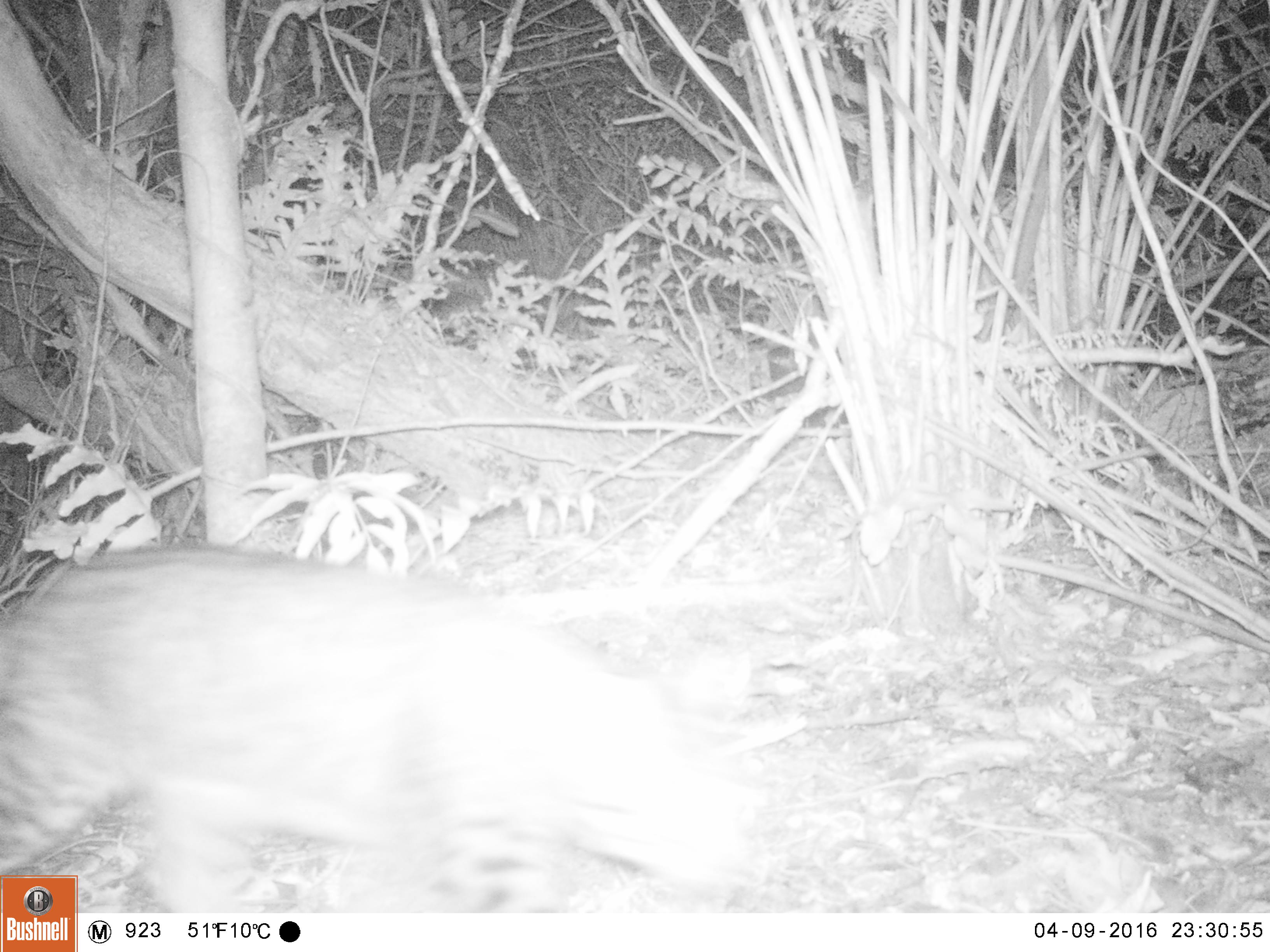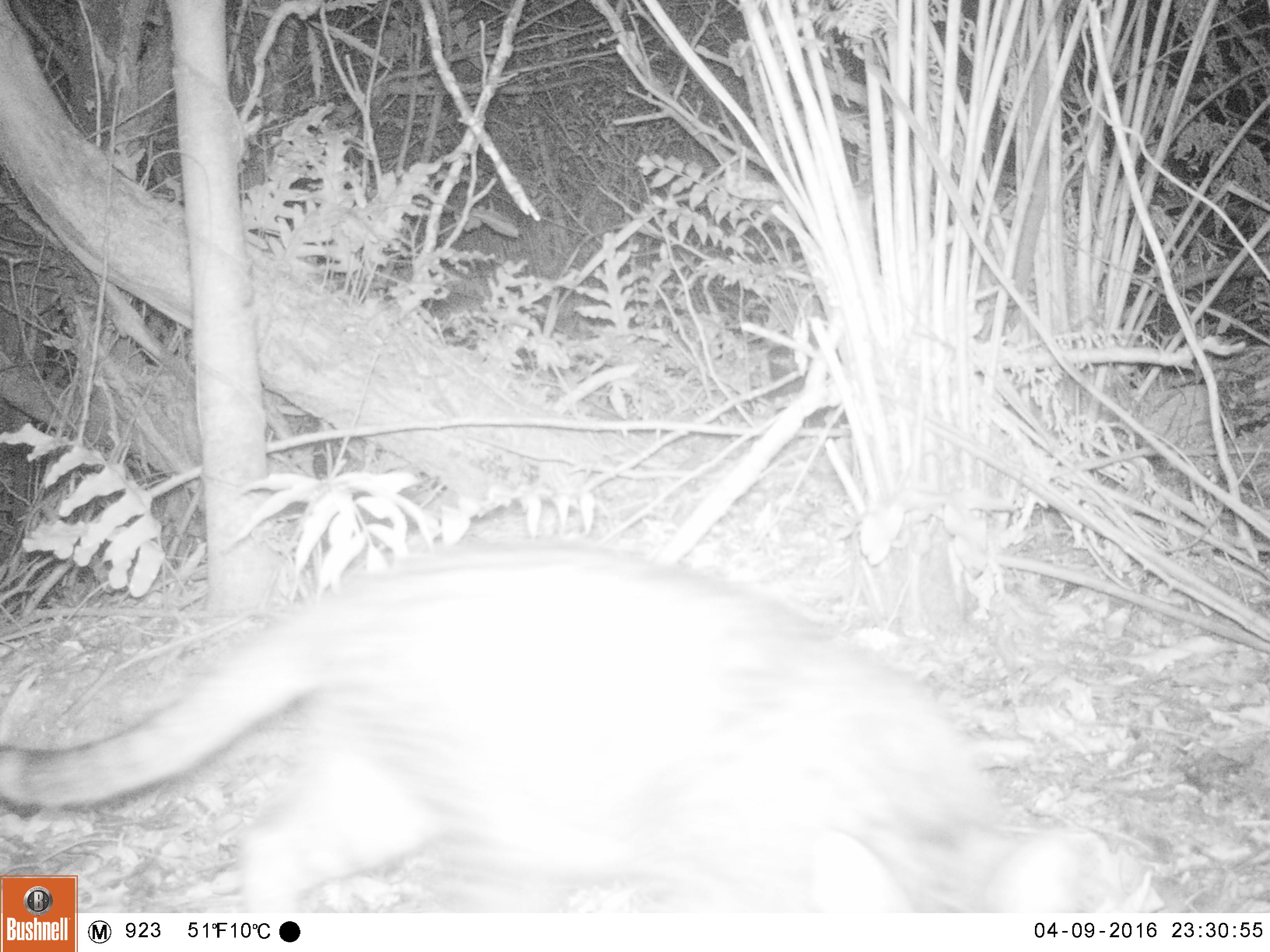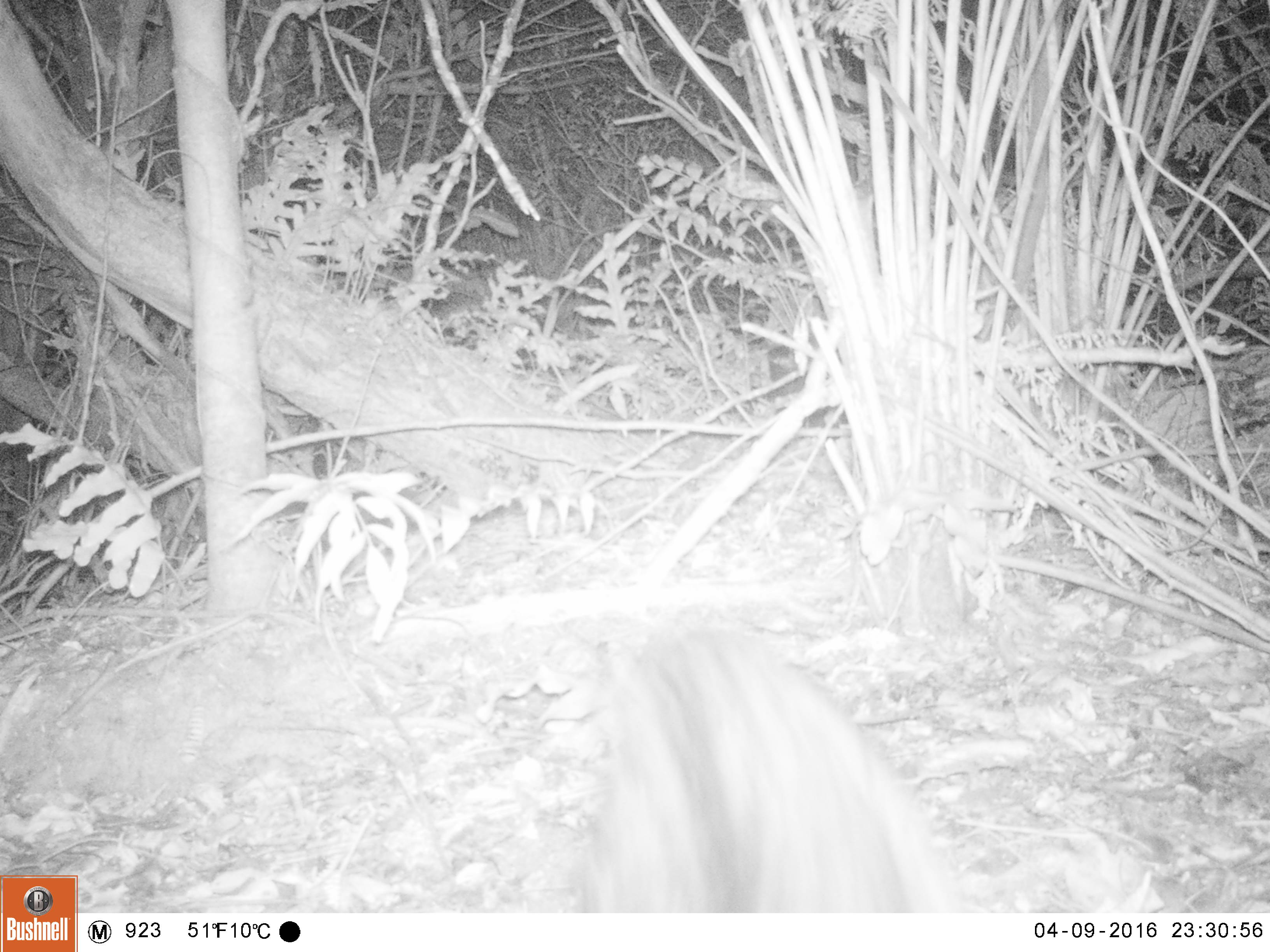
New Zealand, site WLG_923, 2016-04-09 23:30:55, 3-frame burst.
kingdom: Animalia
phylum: Chordata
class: Mammalia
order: Carnivora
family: Felidae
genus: Felis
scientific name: Felis catus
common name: domestic cat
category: cat